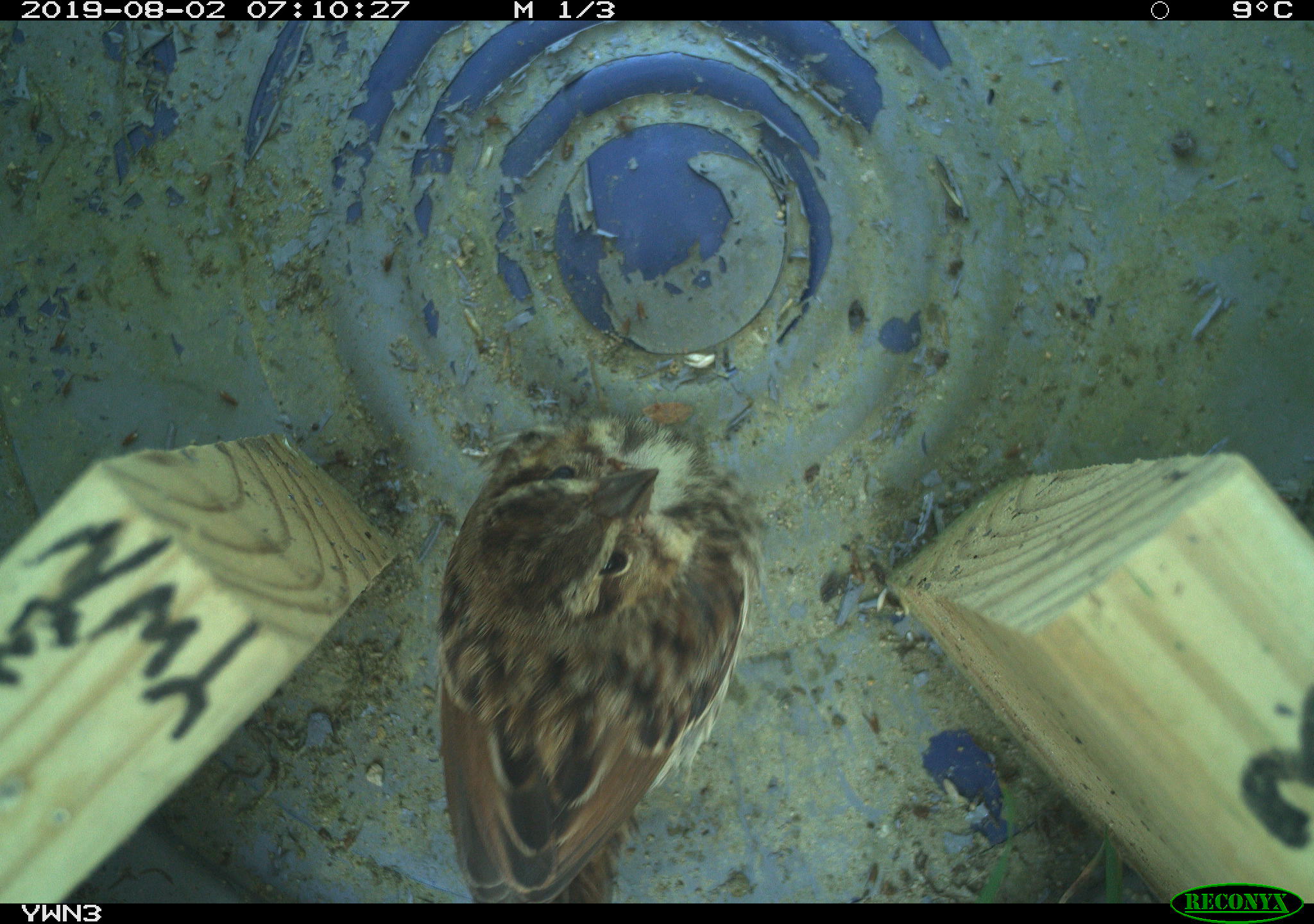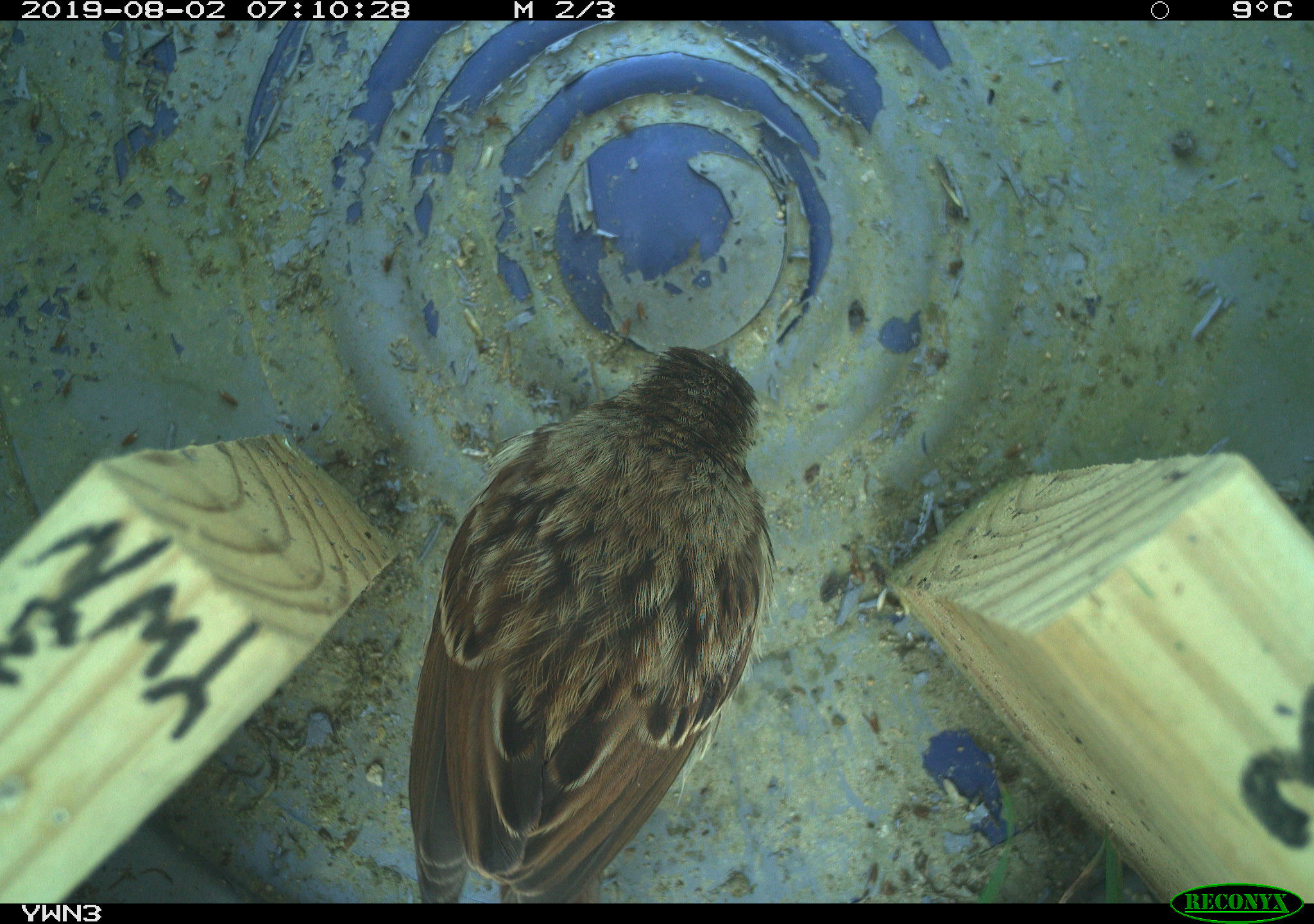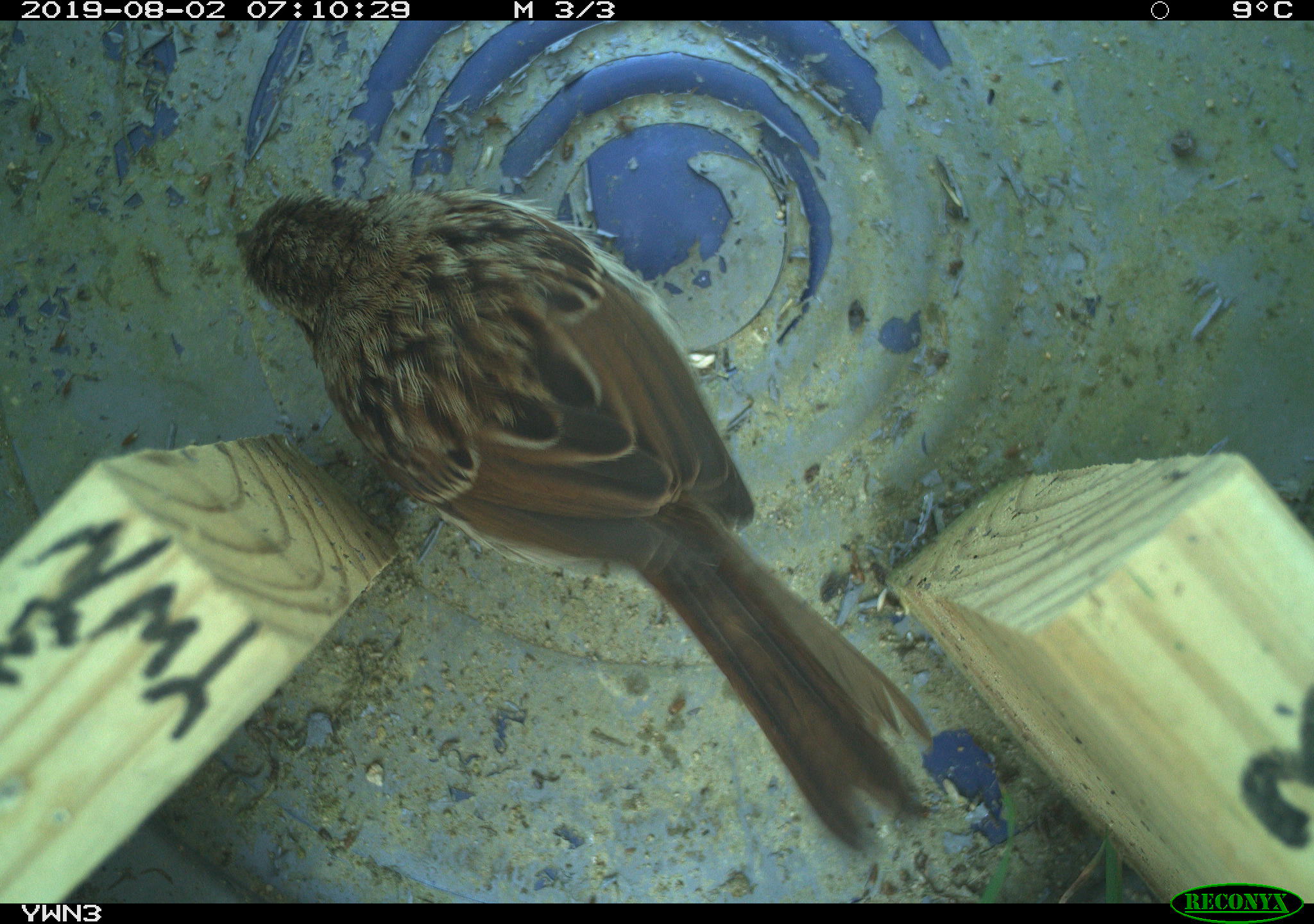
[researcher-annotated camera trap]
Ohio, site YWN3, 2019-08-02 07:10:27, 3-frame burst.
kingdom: Animalia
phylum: Chordata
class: Aves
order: Passeriformes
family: Passerellidae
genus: Melospiza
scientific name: Melospiza melodia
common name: song sparrow